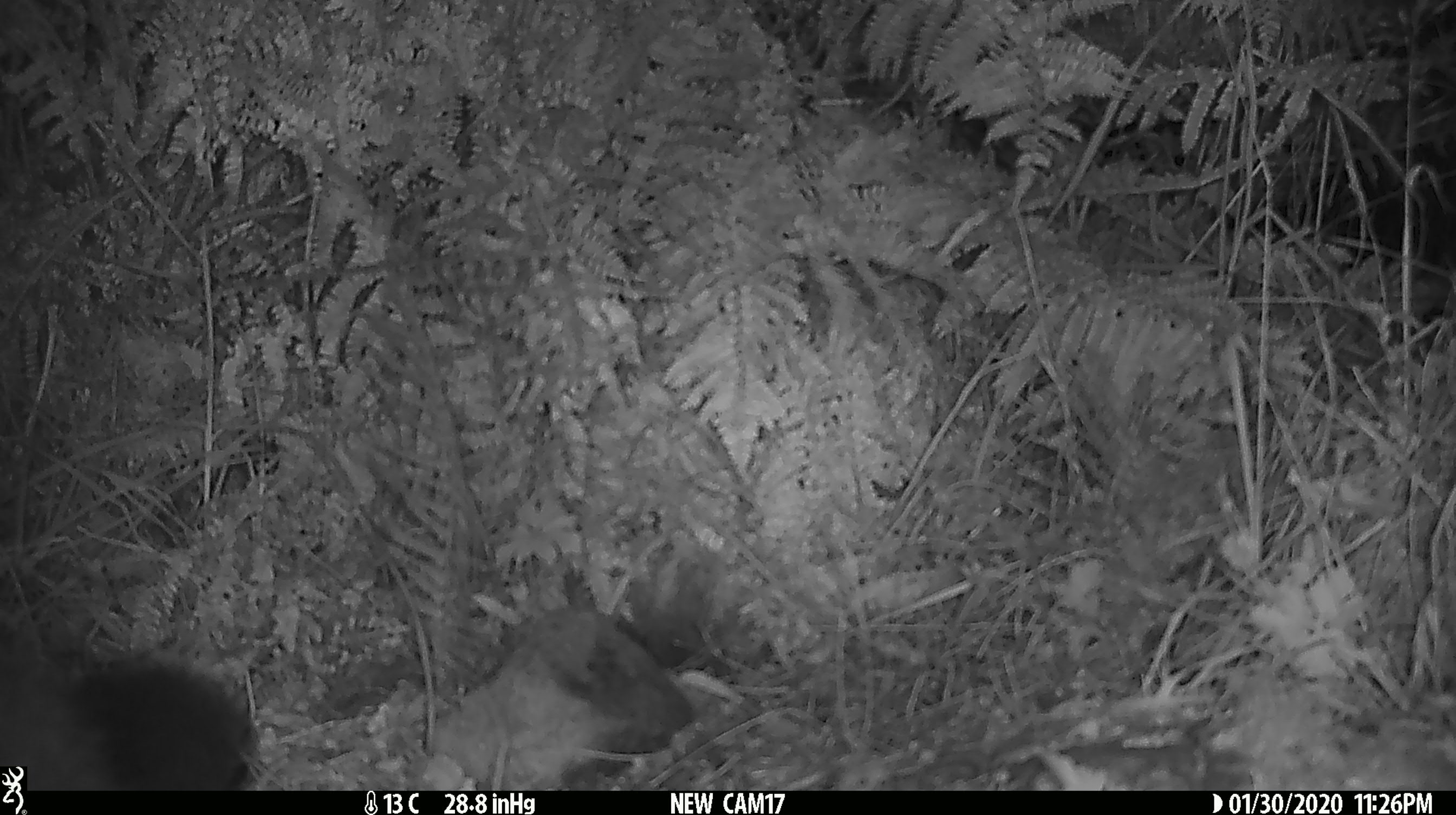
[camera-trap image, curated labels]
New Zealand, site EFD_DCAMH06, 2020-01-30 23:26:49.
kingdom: Animalia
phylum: Chordata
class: Mammalia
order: Diprotodontia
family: Phalangeridae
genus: Trichosurus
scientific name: Trichosurus vulpecula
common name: common brushtail possum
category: possum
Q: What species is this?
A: Possum (common brushtail possum) (Trichosurus vulpecula).